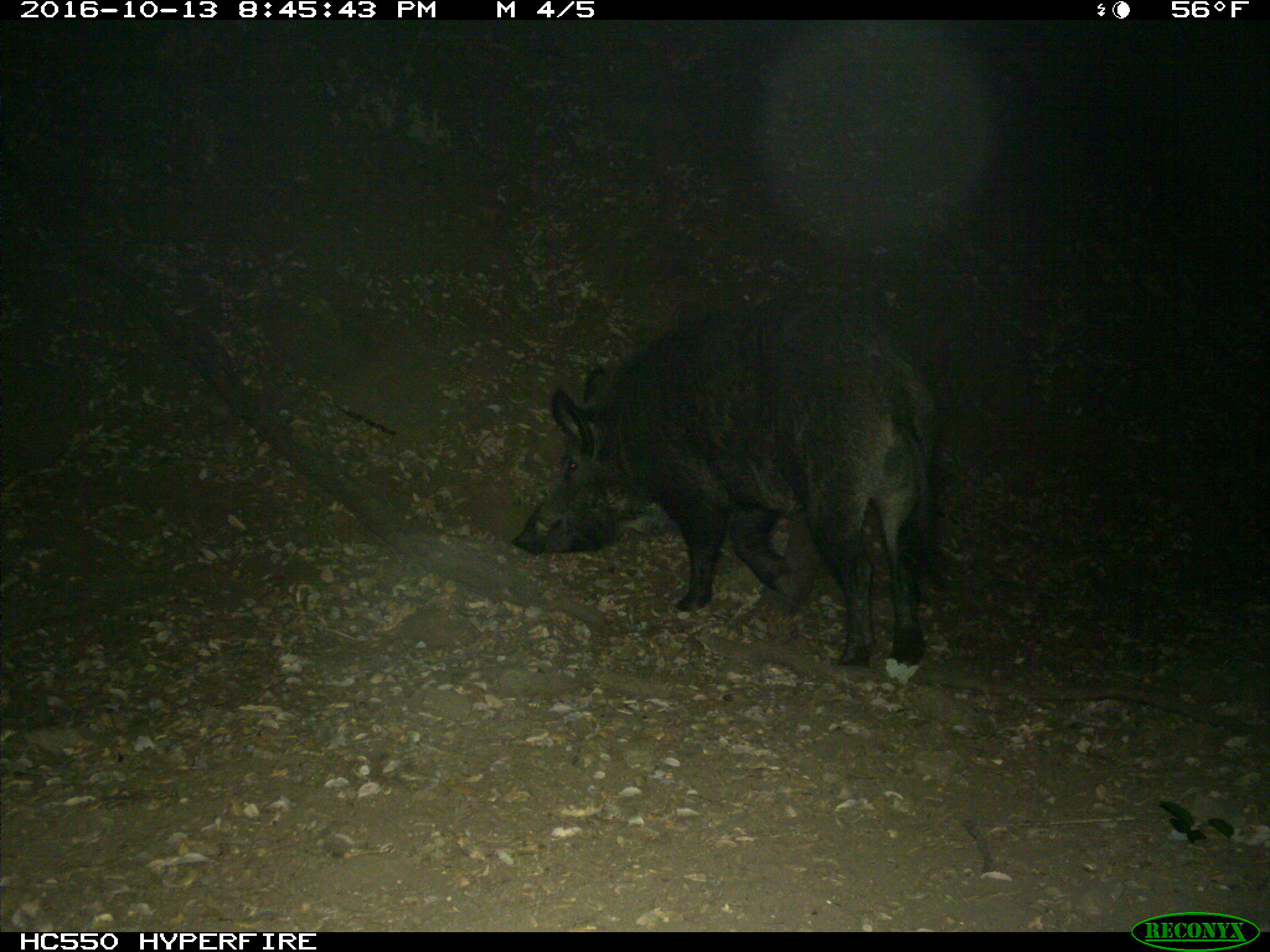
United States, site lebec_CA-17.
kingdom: Animalia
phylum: Chordata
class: Mammalia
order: Artiodactyla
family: Suidae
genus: Sus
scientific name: Sus scrofa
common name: wild boar